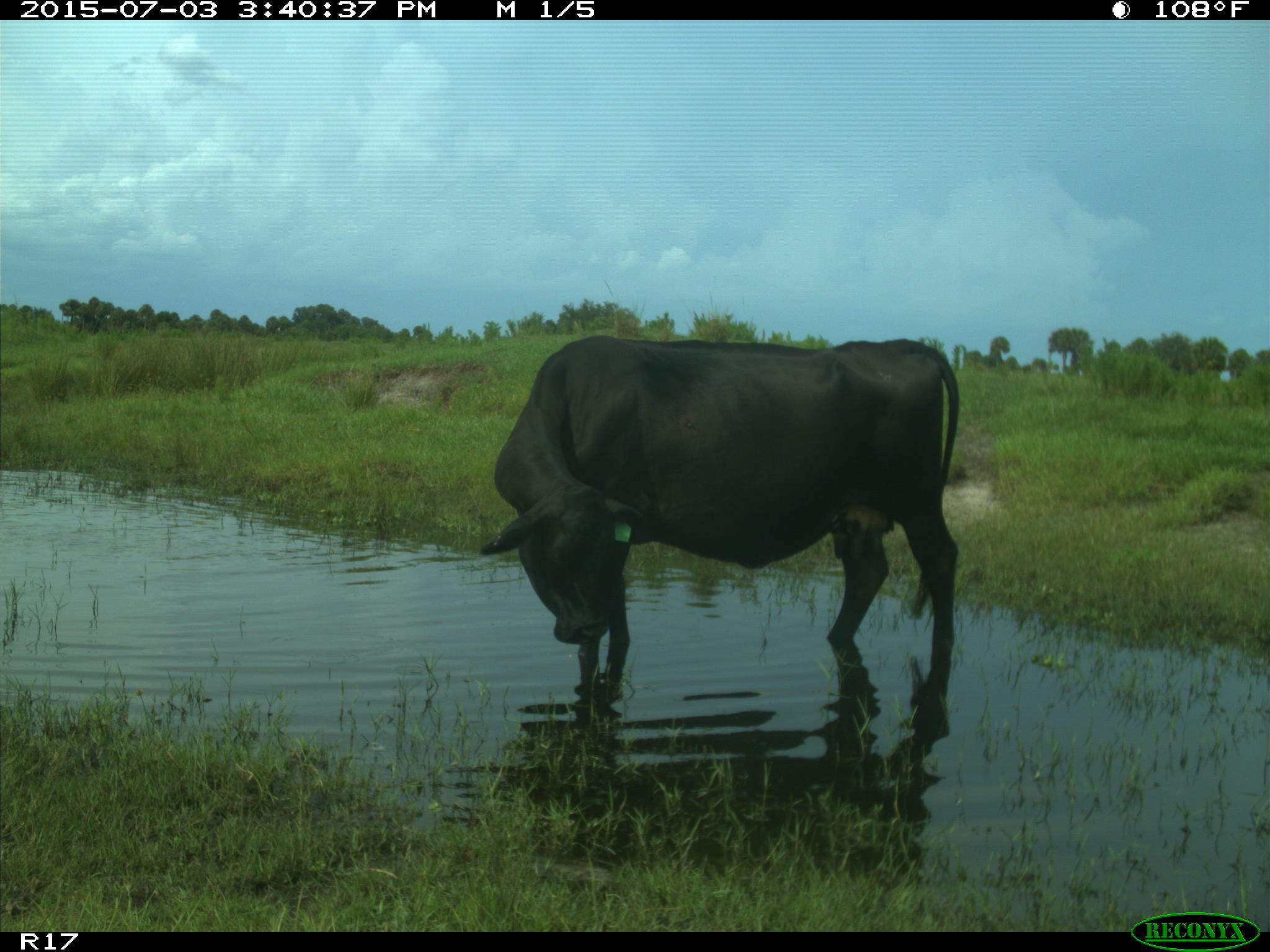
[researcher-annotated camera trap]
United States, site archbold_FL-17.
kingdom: Animalia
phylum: Chordata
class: Mammalia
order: Artiodactyla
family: Bovidae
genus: Bos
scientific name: Bos taurus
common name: domestic cow